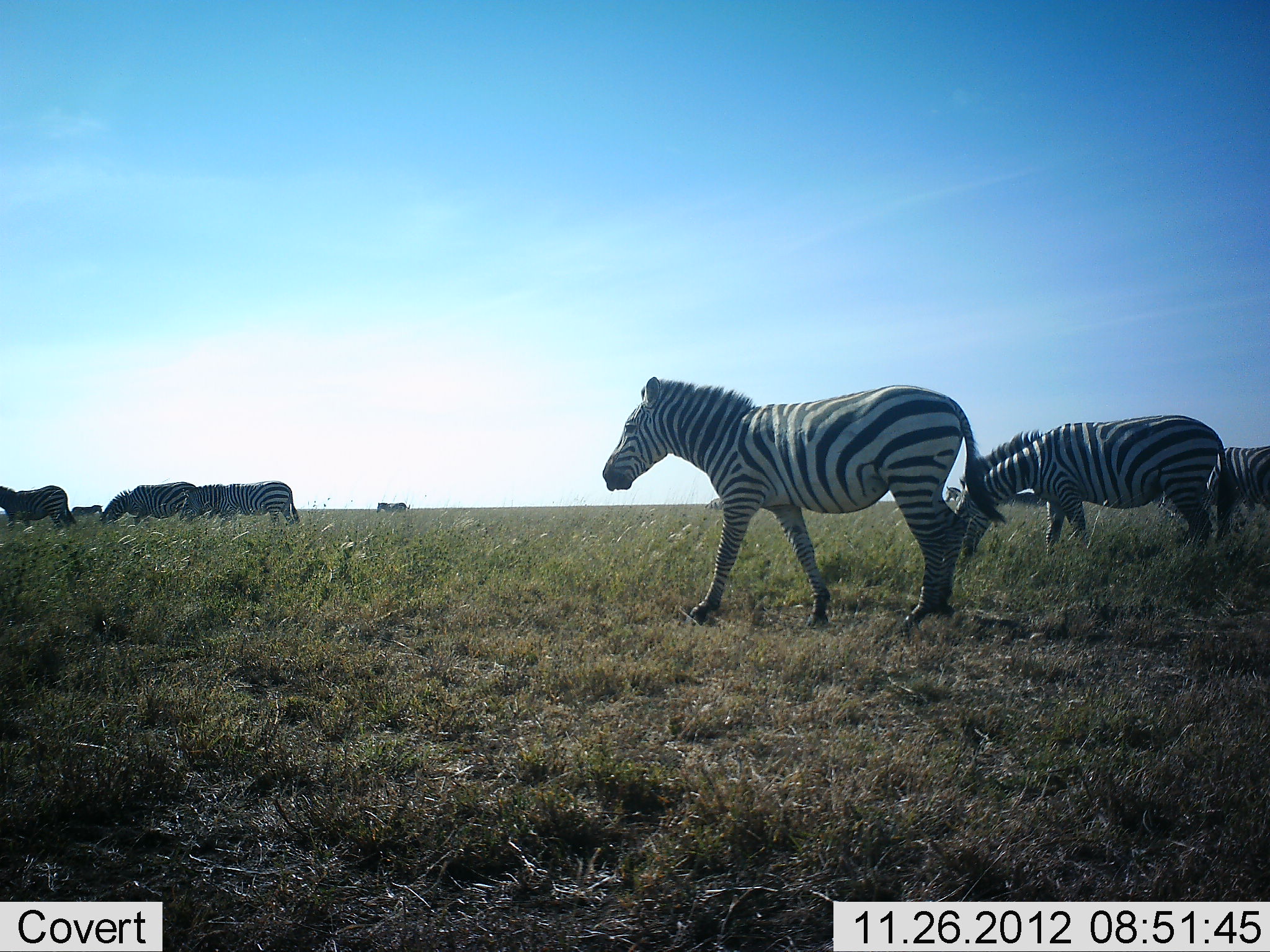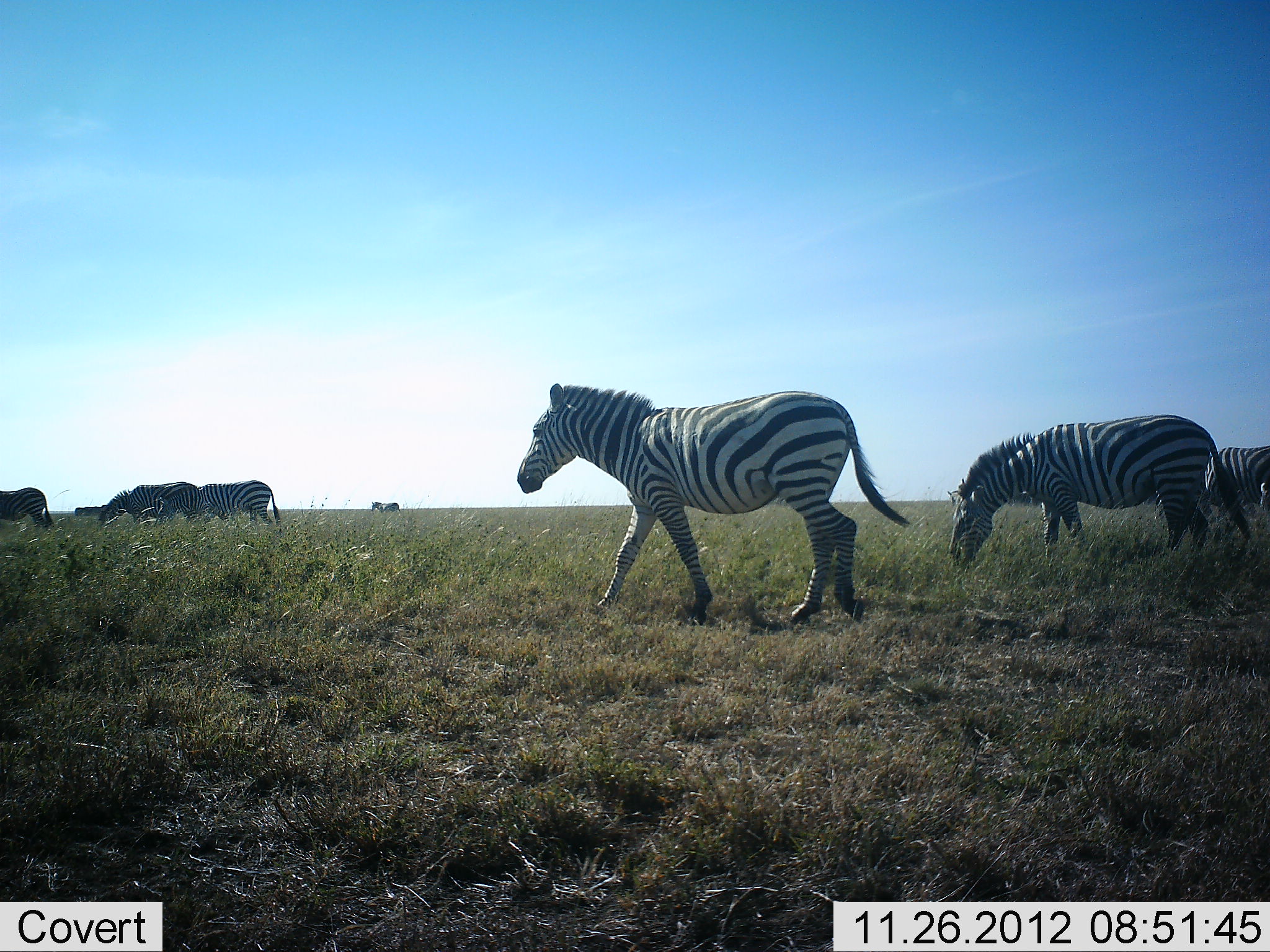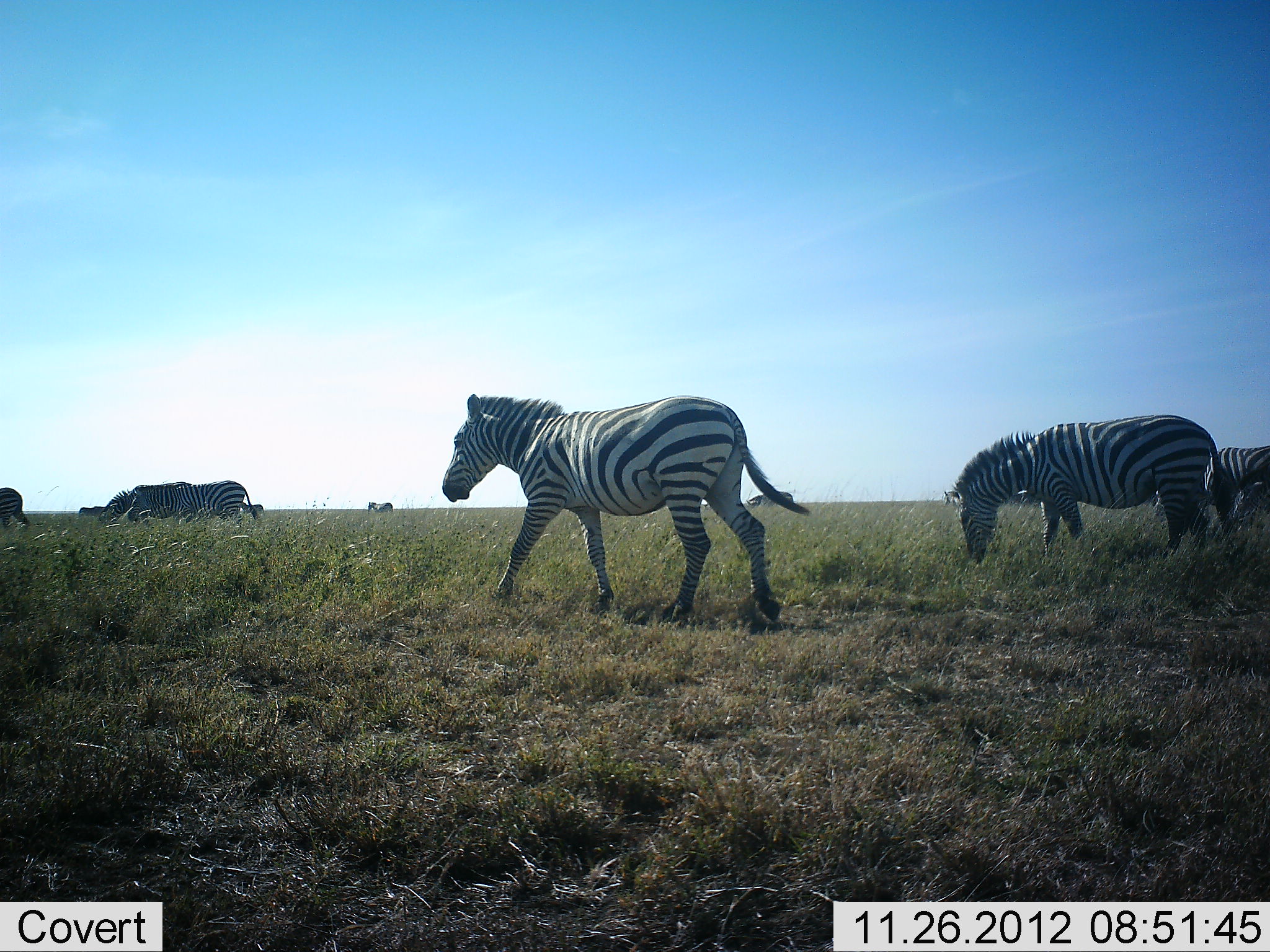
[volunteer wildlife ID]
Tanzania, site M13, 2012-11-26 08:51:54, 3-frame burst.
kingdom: Animalia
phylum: Chordata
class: Mammalia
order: Perissodactyla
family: Equidae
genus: Equus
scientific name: Equus quagga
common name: plains zebra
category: zebra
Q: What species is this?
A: Zebra (plains zebra) (Equus quagga).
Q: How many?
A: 8.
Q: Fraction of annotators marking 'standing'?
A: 27%.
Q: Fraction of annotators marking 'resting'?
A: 0%.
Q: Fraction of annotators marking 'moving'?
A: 92%.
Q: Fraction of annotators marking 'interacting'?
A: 0%.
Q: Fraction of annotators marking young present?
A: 0%.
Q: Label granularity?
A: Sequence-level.